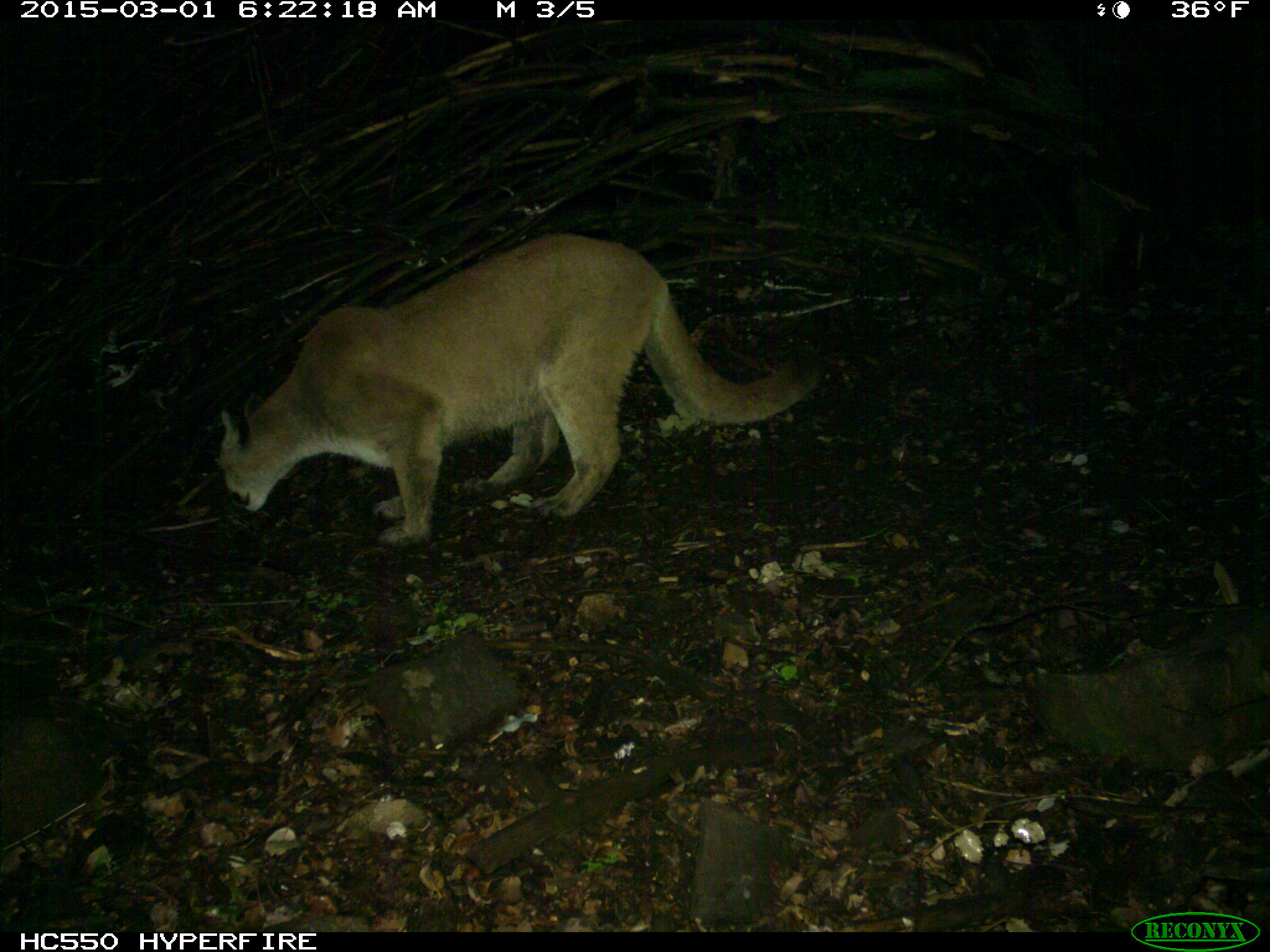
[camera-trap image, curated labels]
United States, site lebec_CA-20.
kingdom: Animalia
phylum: Chordata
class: Mammalia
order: Carnivora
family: Felidae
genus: Puma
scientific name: Puma concolor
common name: mountain lion